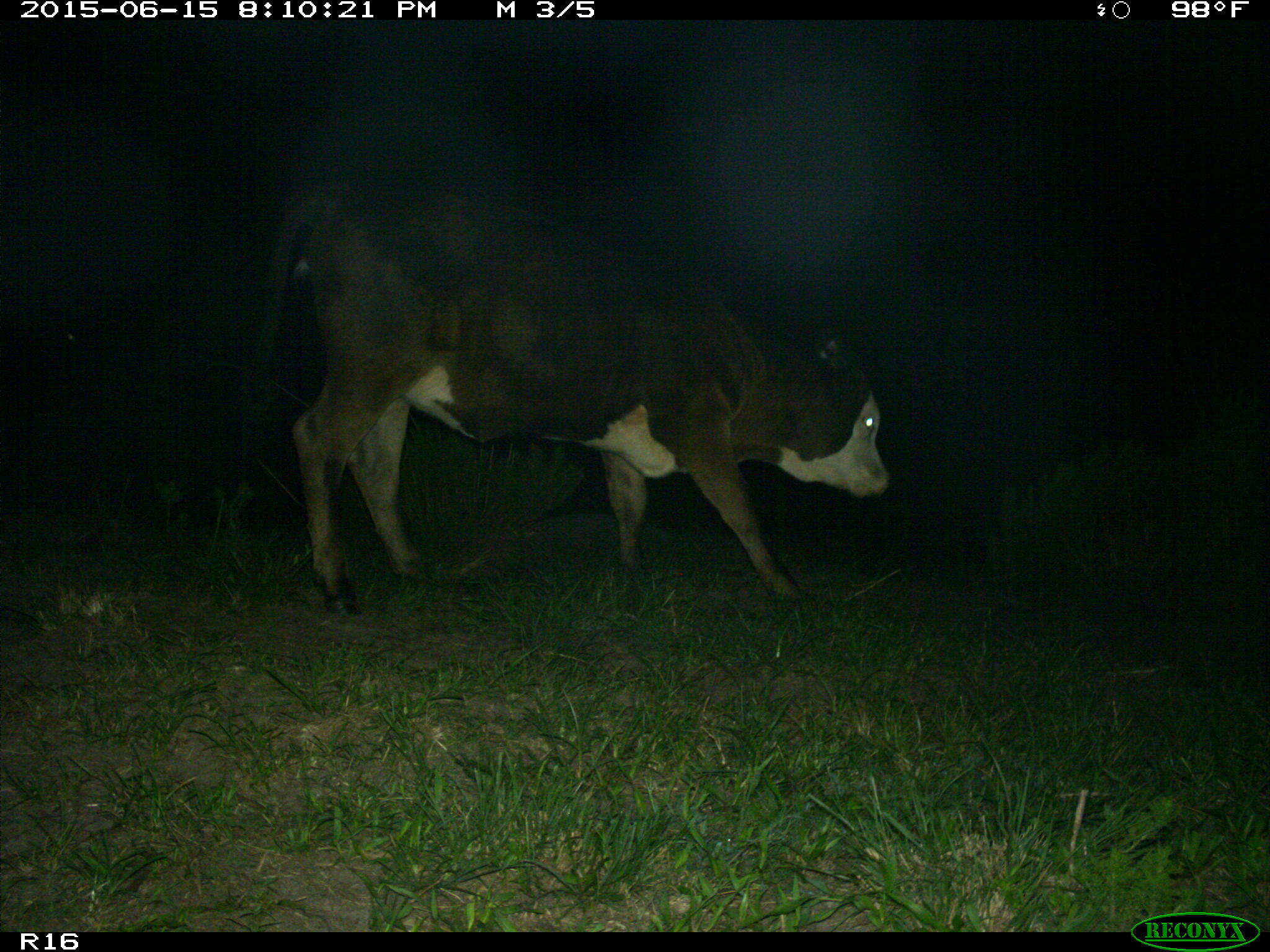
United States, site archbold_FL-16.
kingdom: Animalia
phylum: Chordata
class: Mammalia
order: Artiodactyla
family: Bovidae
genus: Bos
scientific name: Bos taurus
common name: domestic cow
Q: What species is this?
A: Bos taurus (domestic cow).